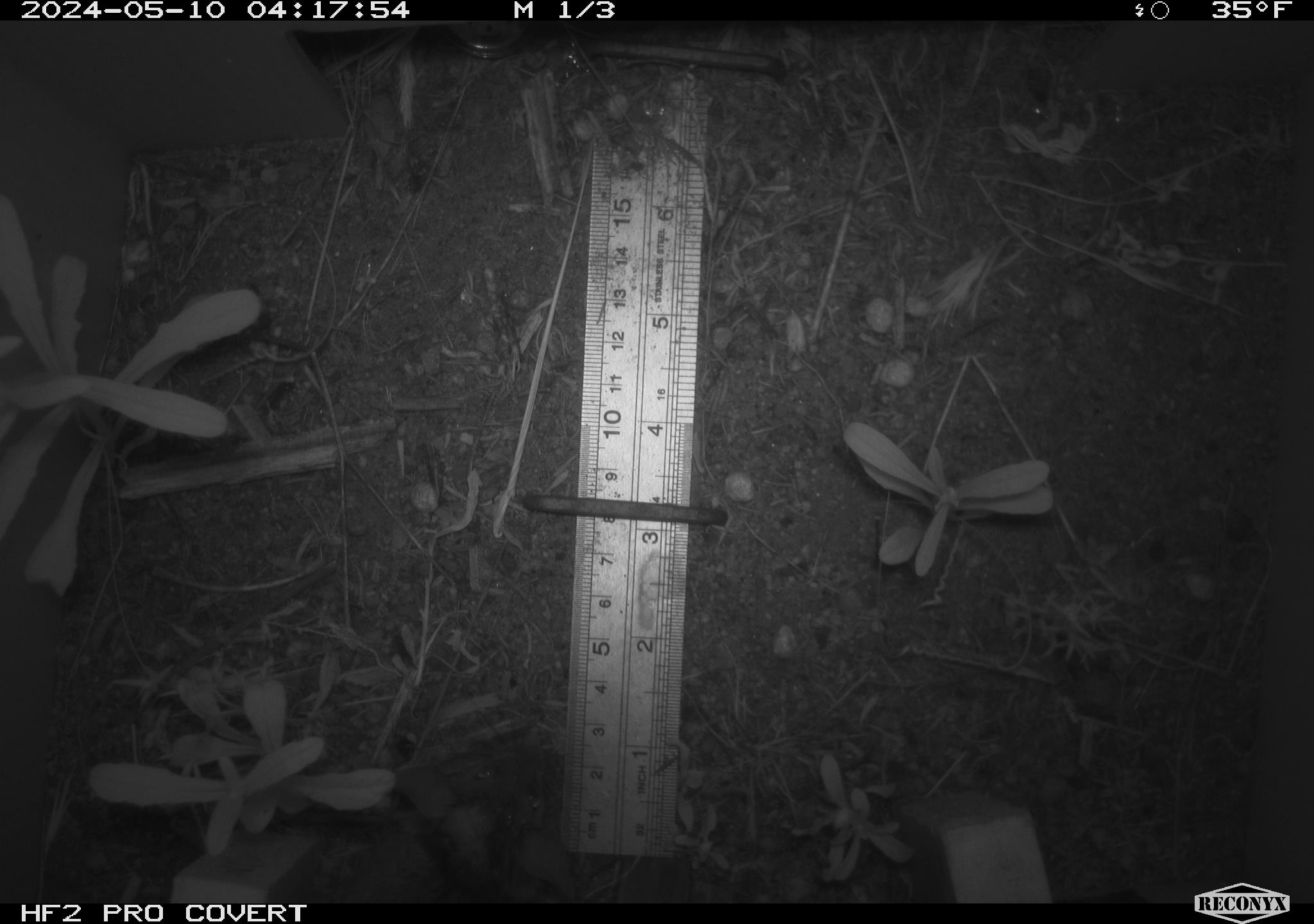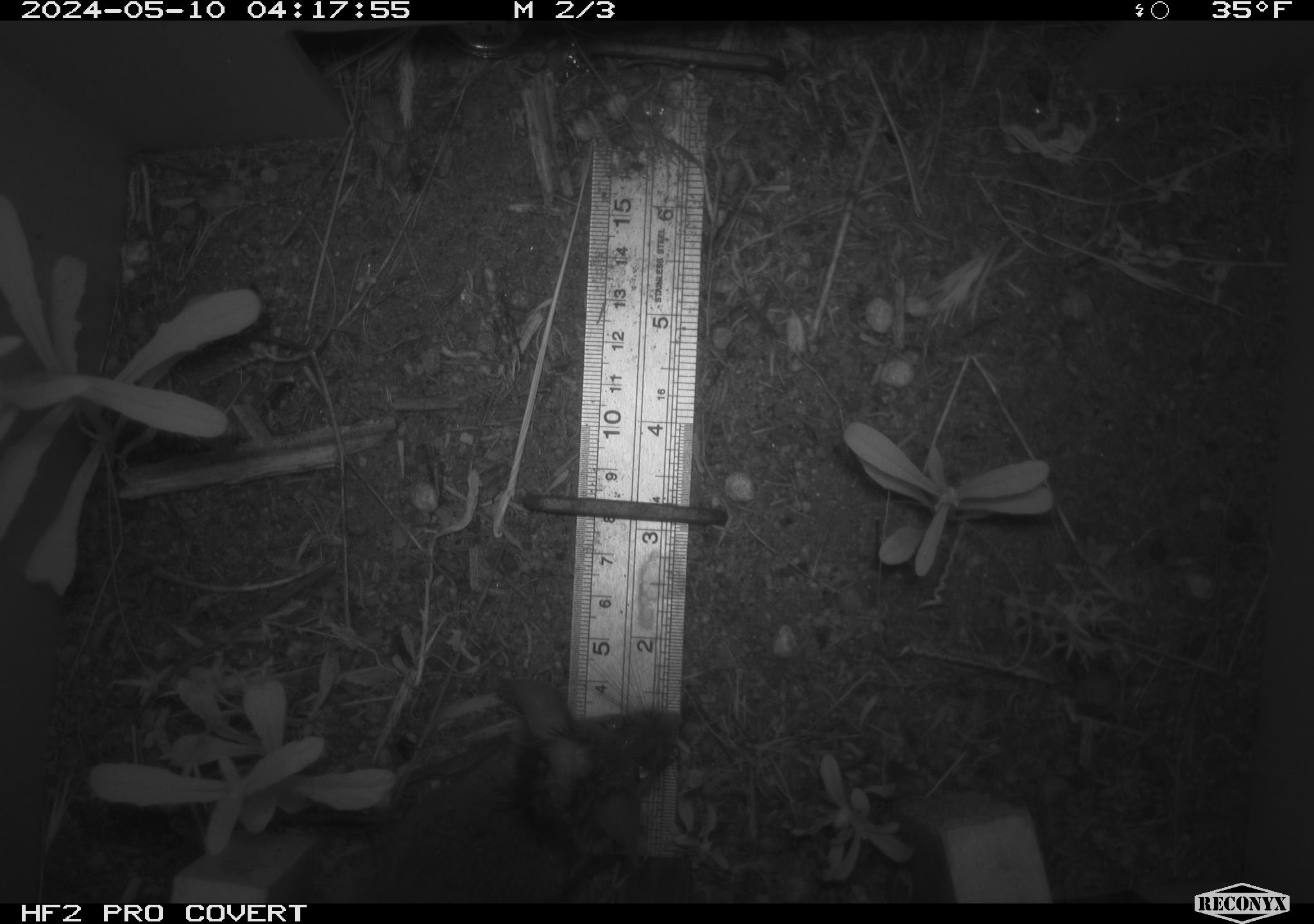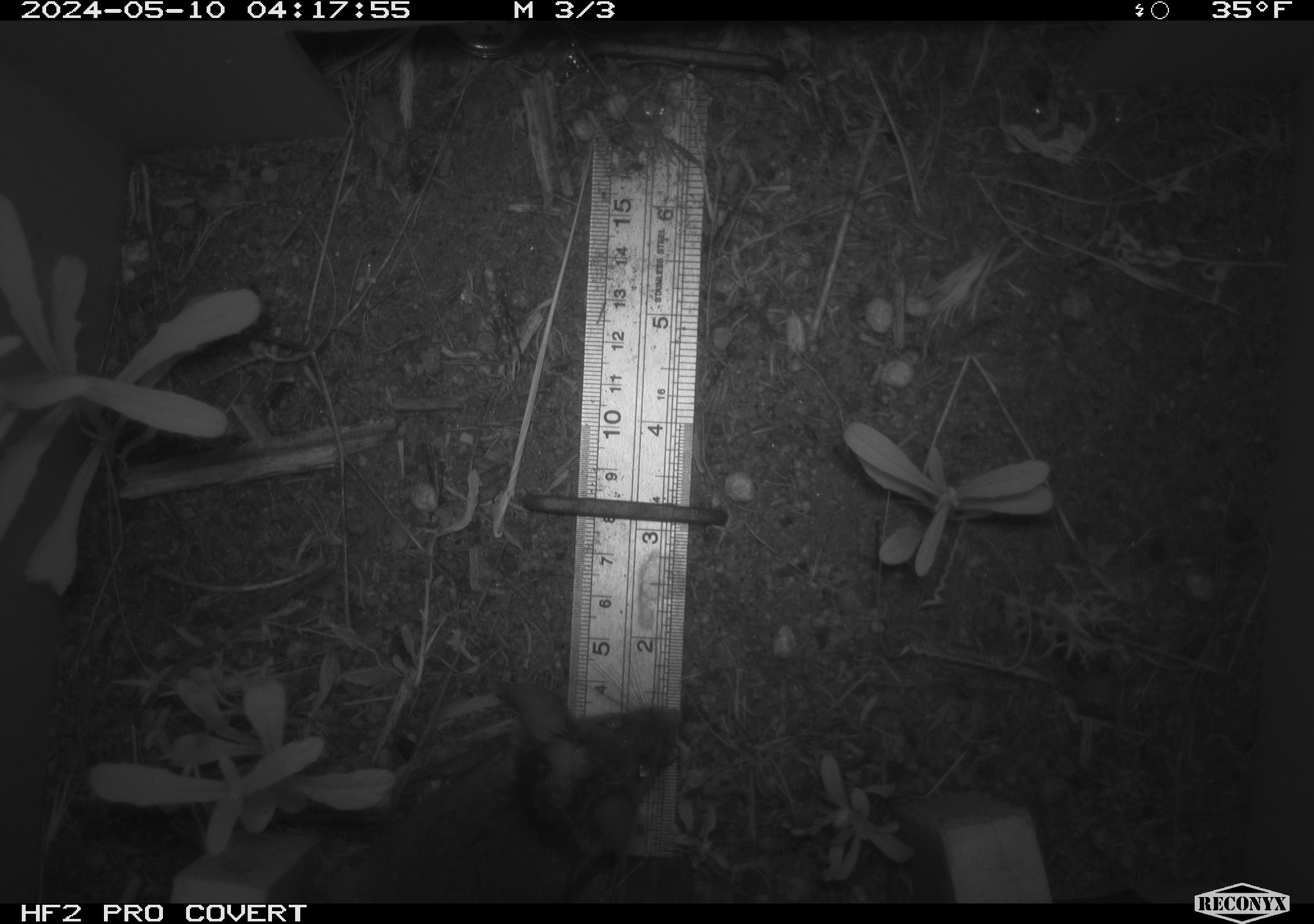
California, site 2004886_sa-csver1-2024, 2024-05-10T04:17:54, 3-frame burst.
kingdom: Animalia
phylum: Chordata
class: Mammalia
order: Rodentia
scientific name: Rodentia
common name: rodent